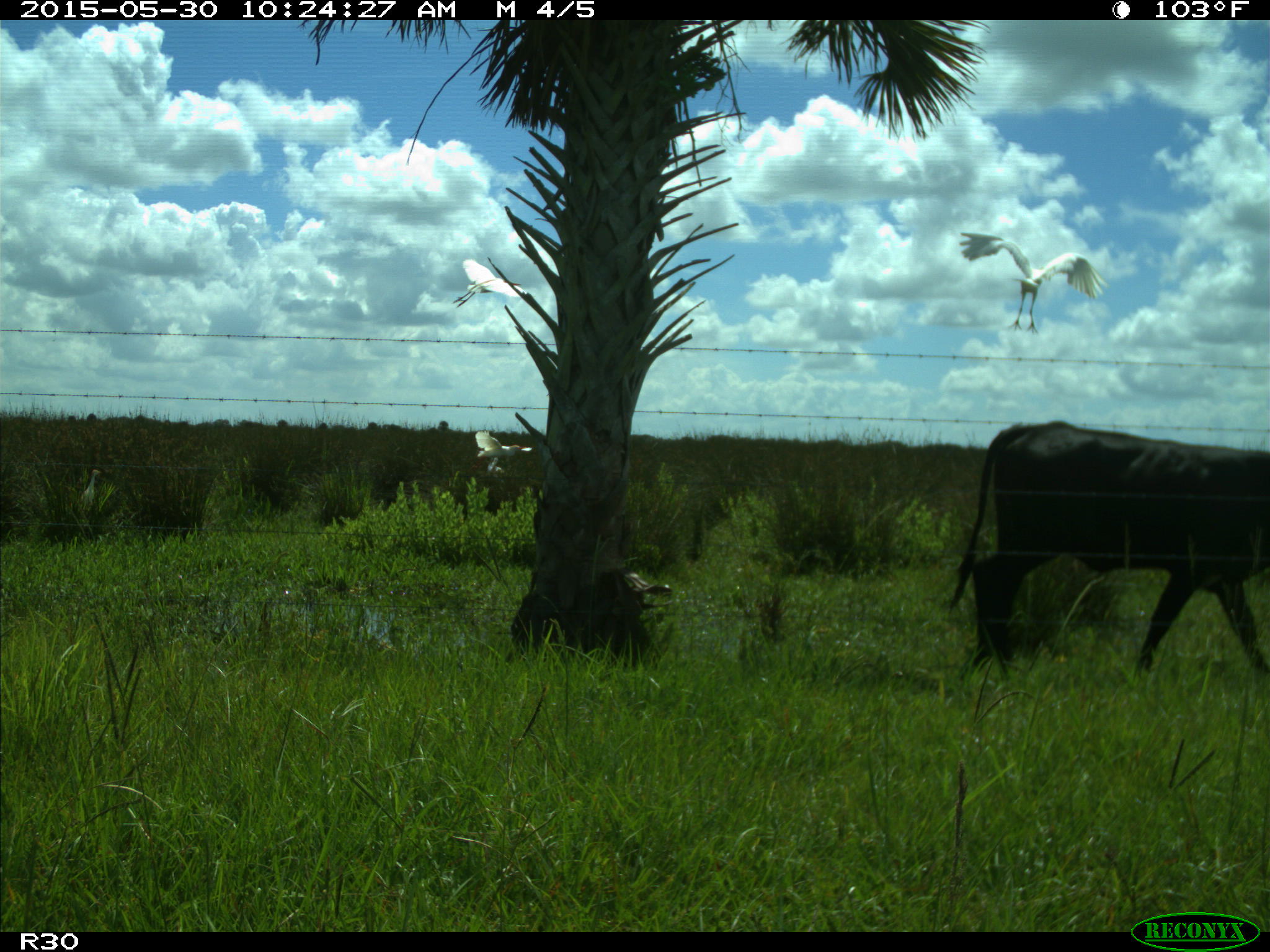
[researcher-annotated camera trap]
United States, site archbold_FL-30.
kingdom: Animalia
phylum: Chordata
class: Mammalia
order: Artiodactyla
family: Bovidae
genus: Bos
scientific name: Bos taurus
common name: domestic cow